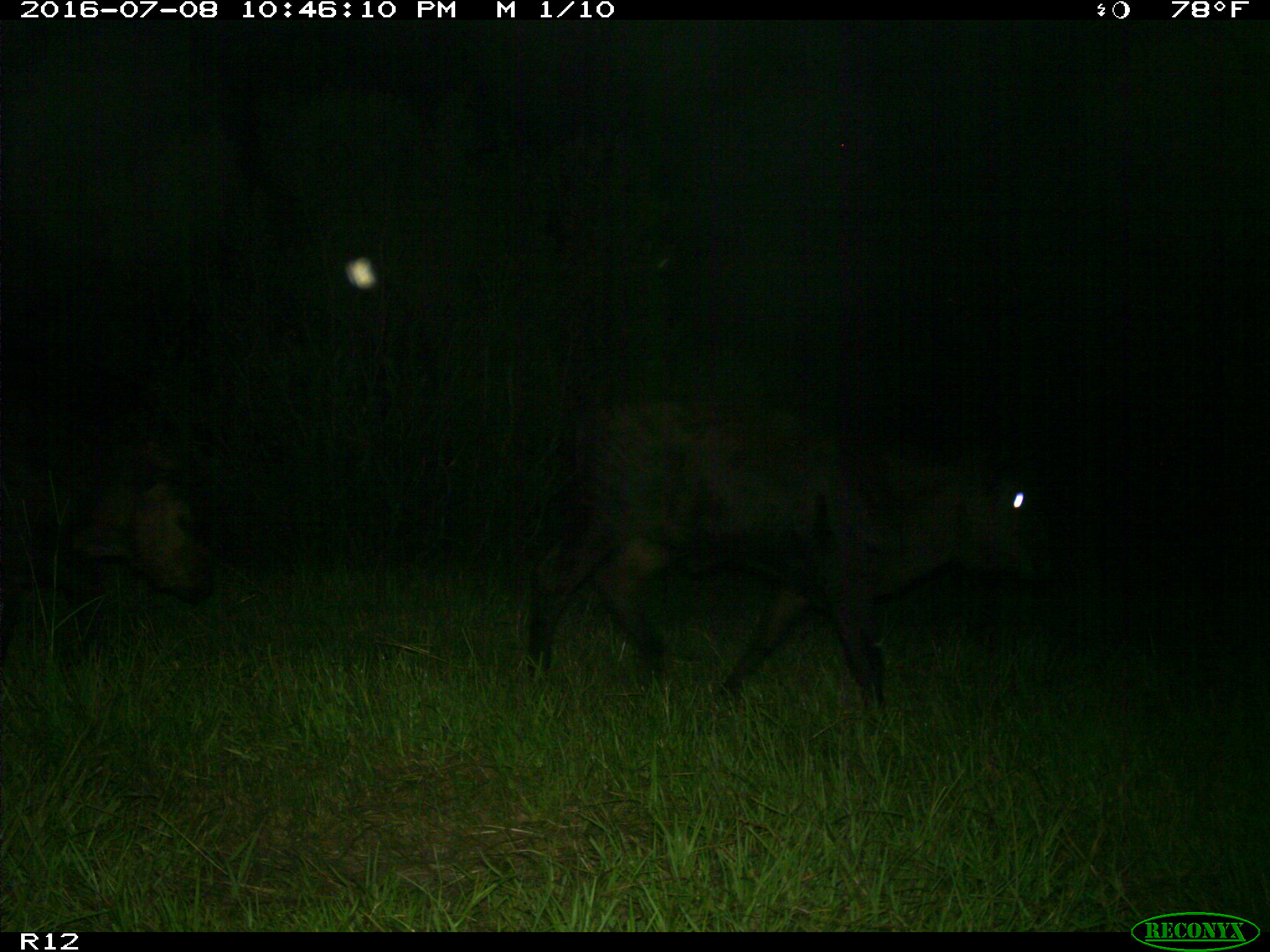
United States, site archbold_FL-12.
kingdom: Animalia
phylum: Chordata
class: Mammalia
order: Artiodactyla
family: Bovidae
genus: Bos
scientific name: Bos taurus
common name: domestic cow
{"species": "Bos taurus (domestic cow)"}